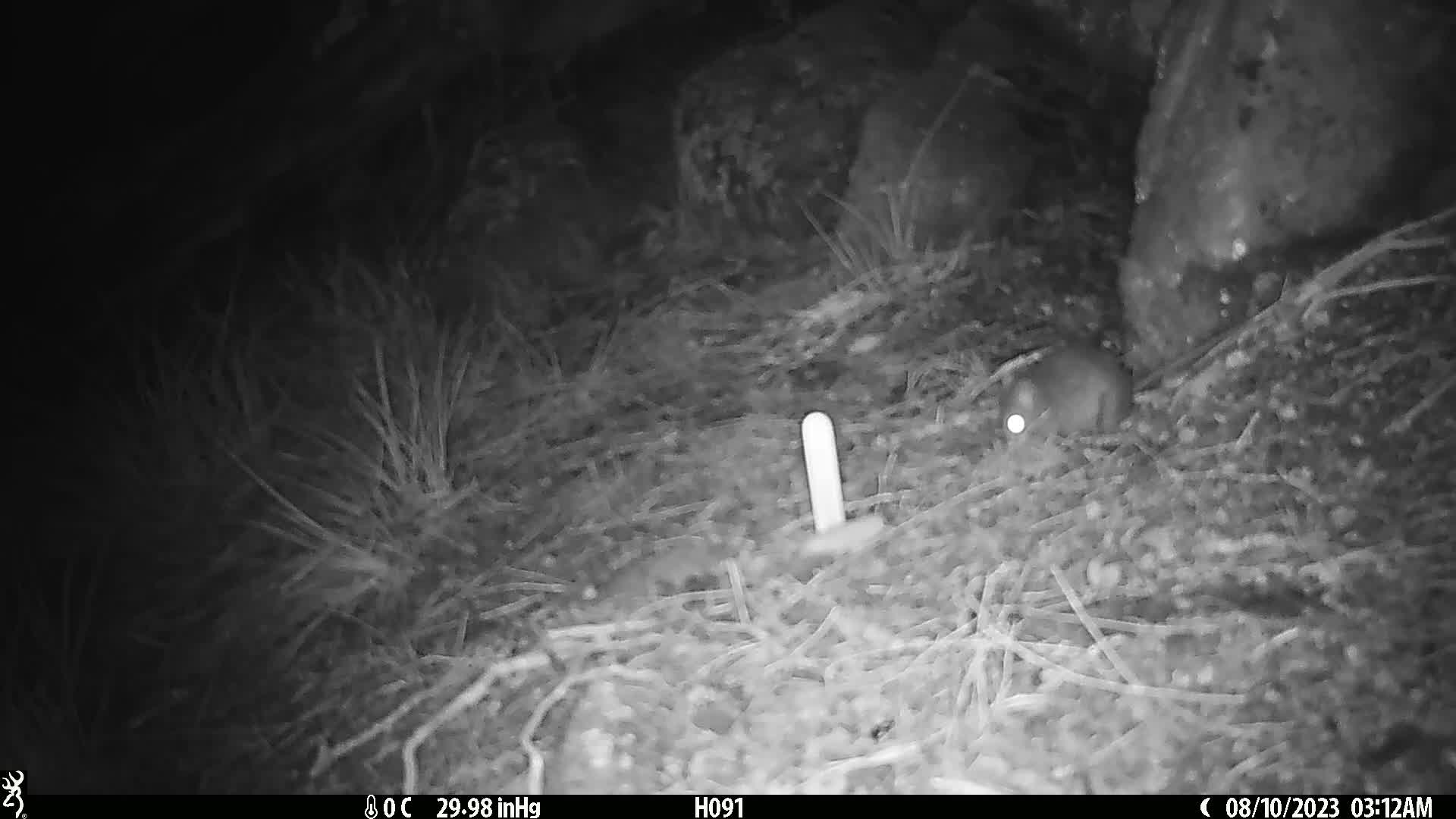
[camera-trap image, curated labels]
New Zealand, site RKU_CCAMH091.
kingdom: Animalia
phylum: Chordata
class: Mammalia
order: Rodentia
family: Muridae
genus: Rattus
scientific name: Rattus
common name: rat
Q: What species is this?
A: Rat (Rattus).